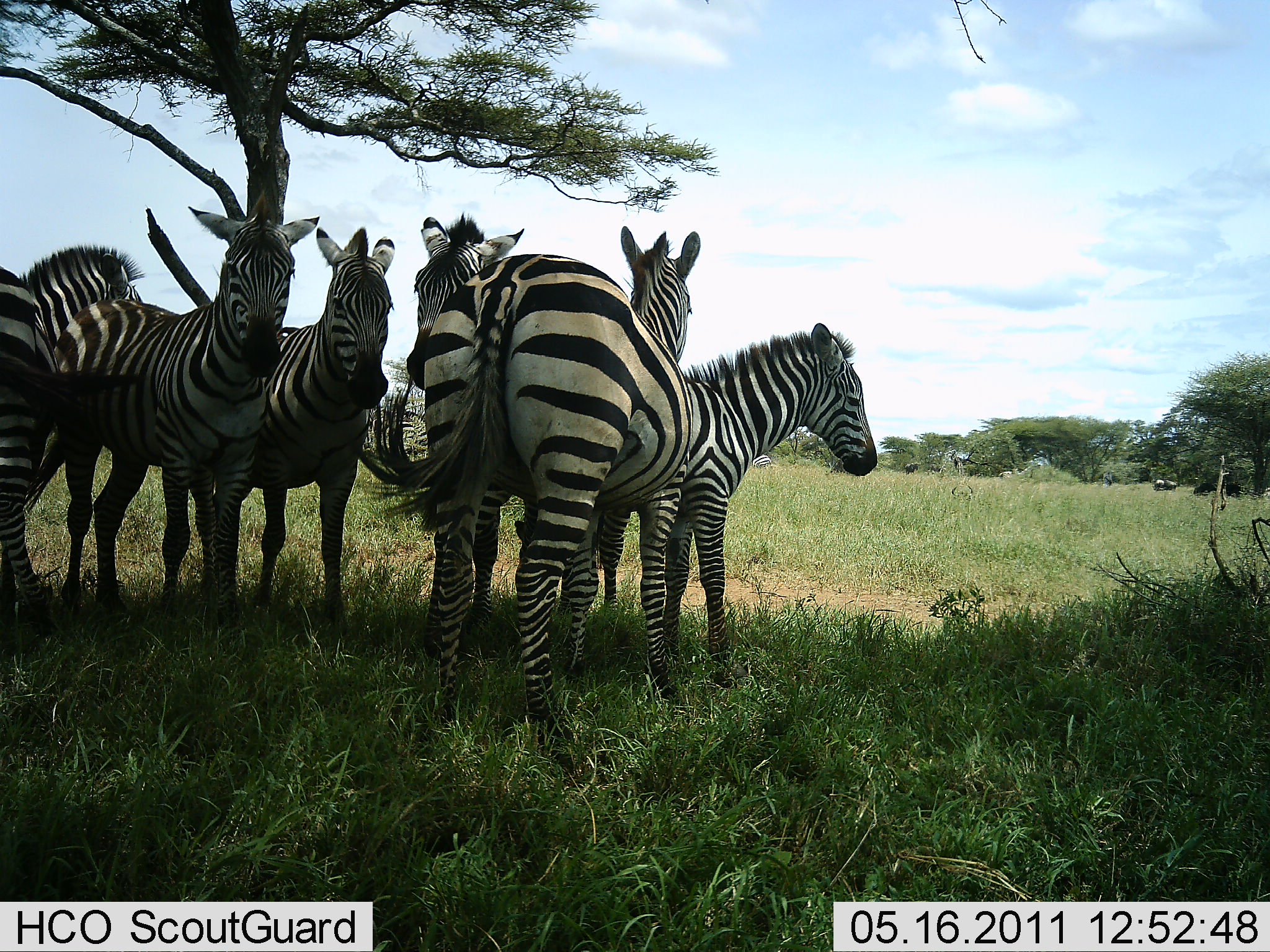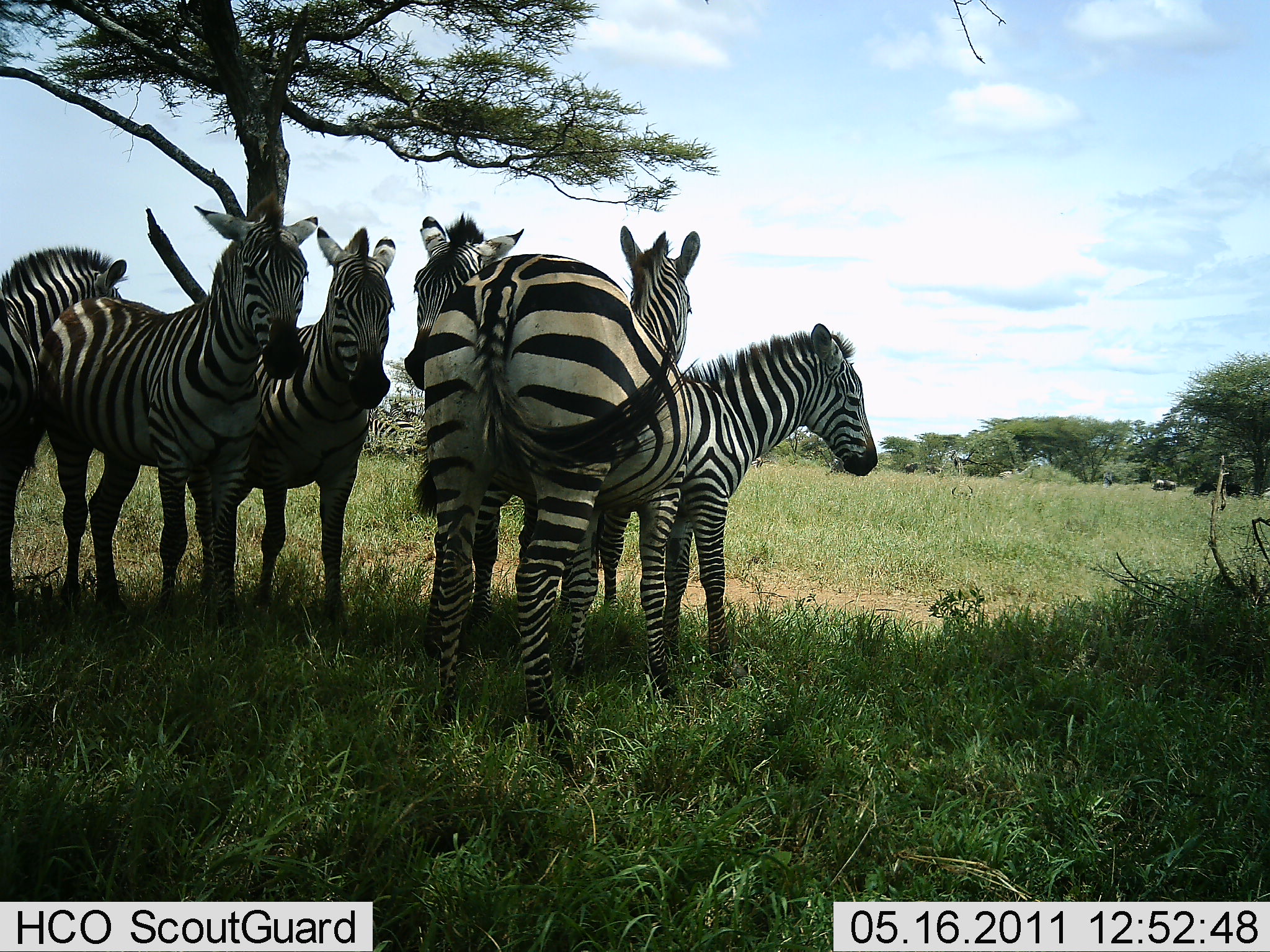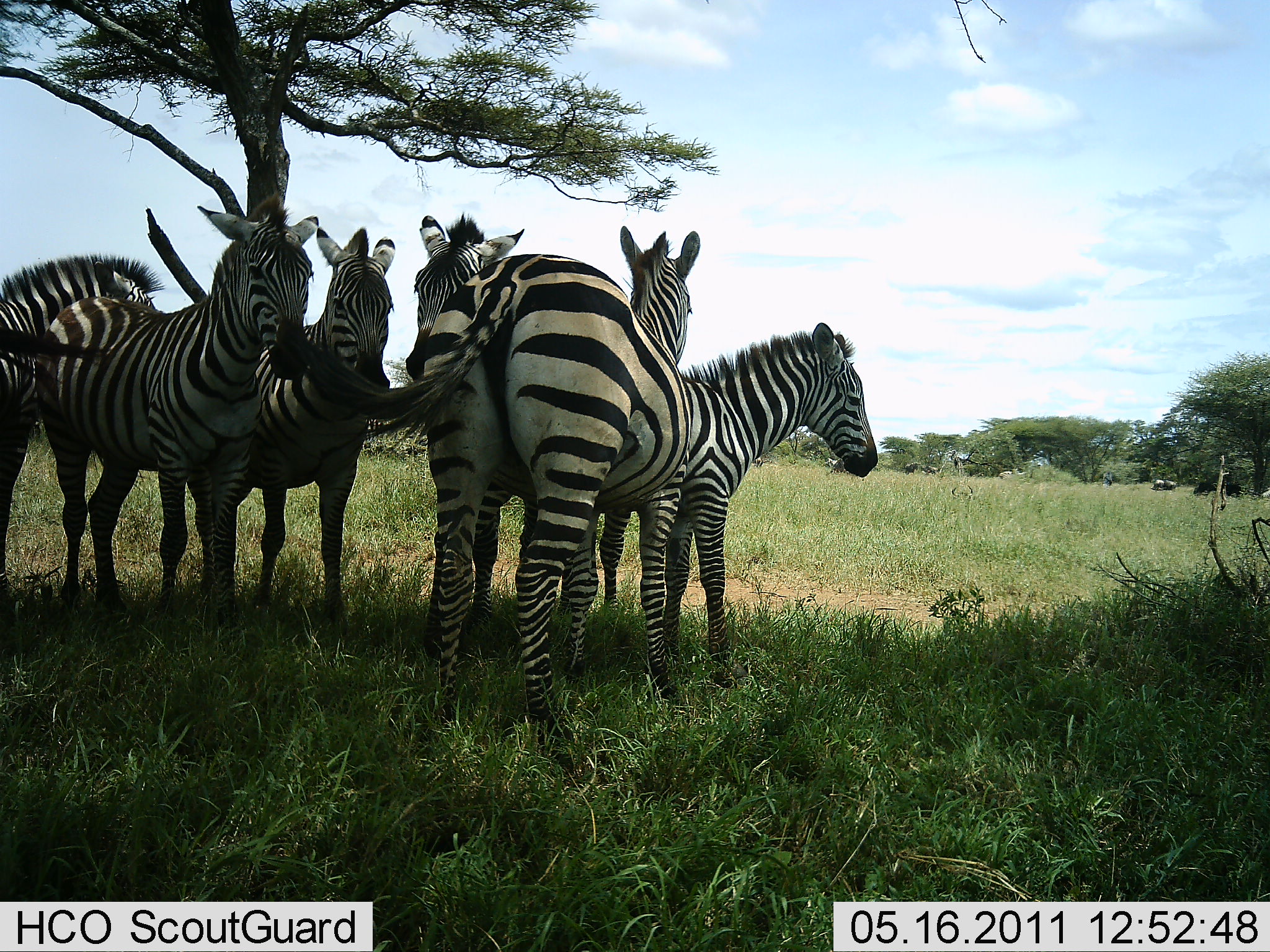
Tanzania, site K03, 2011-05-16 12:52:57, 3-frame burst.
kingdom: Animalia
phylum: Chordata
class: Mammalia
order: Perissodactyla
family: Equidae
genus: Equus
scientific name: Equus quagga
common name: plains zebra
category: zebra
Zebra (plains zebra) (Equus quagga), count 6. Behavior (volunteer vote fractions): standing 91%, resting 36%, moving 9%, interacting 27%. Young present (vote fraction): 0%. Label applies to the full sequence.